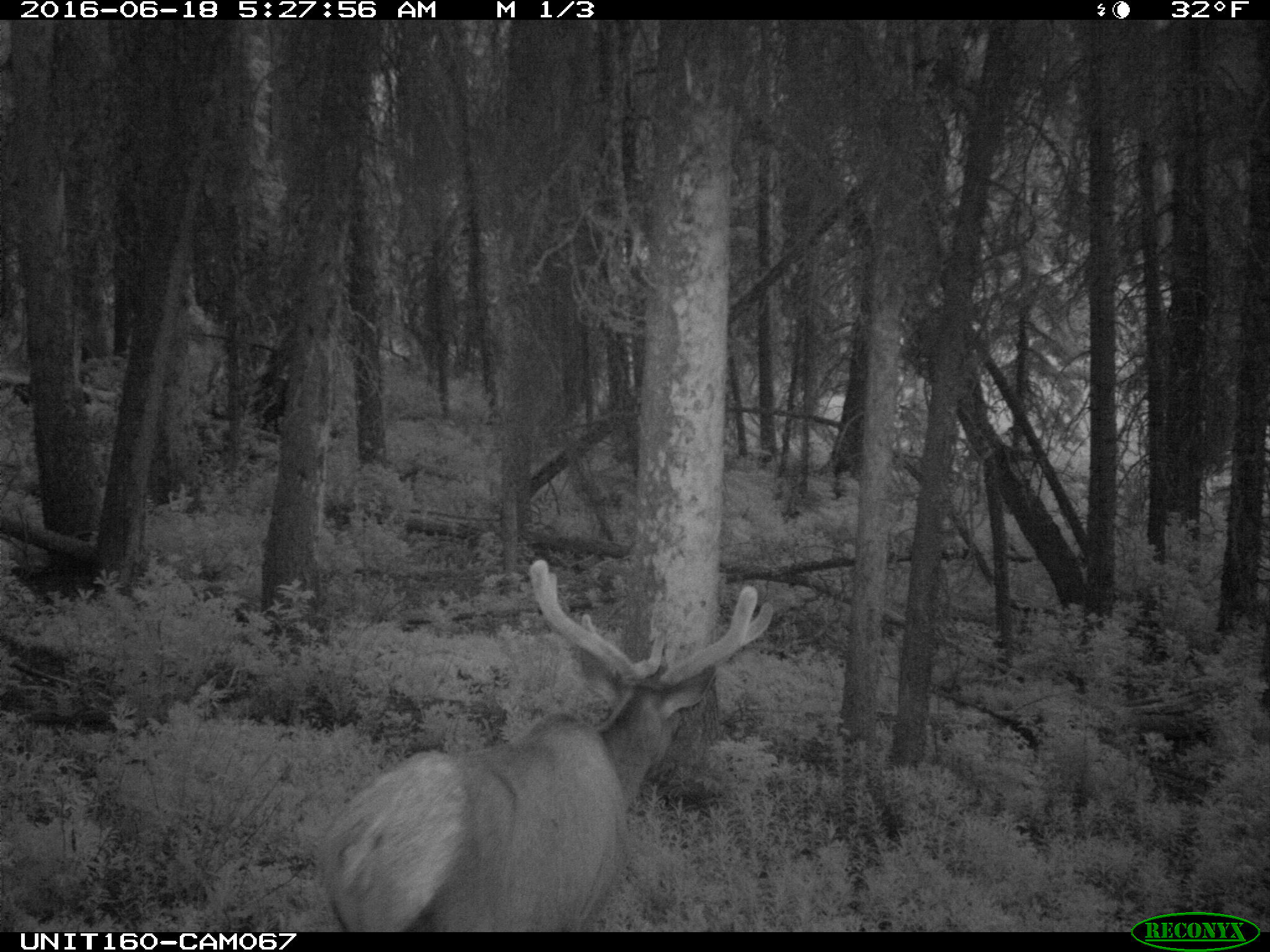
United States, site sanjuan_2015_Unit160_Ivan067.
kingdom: Animalia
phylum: Chordata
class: Mammalia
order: Artiodactyla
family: Cervidae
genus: Cervus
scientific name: Cervus elaphus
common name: red deer